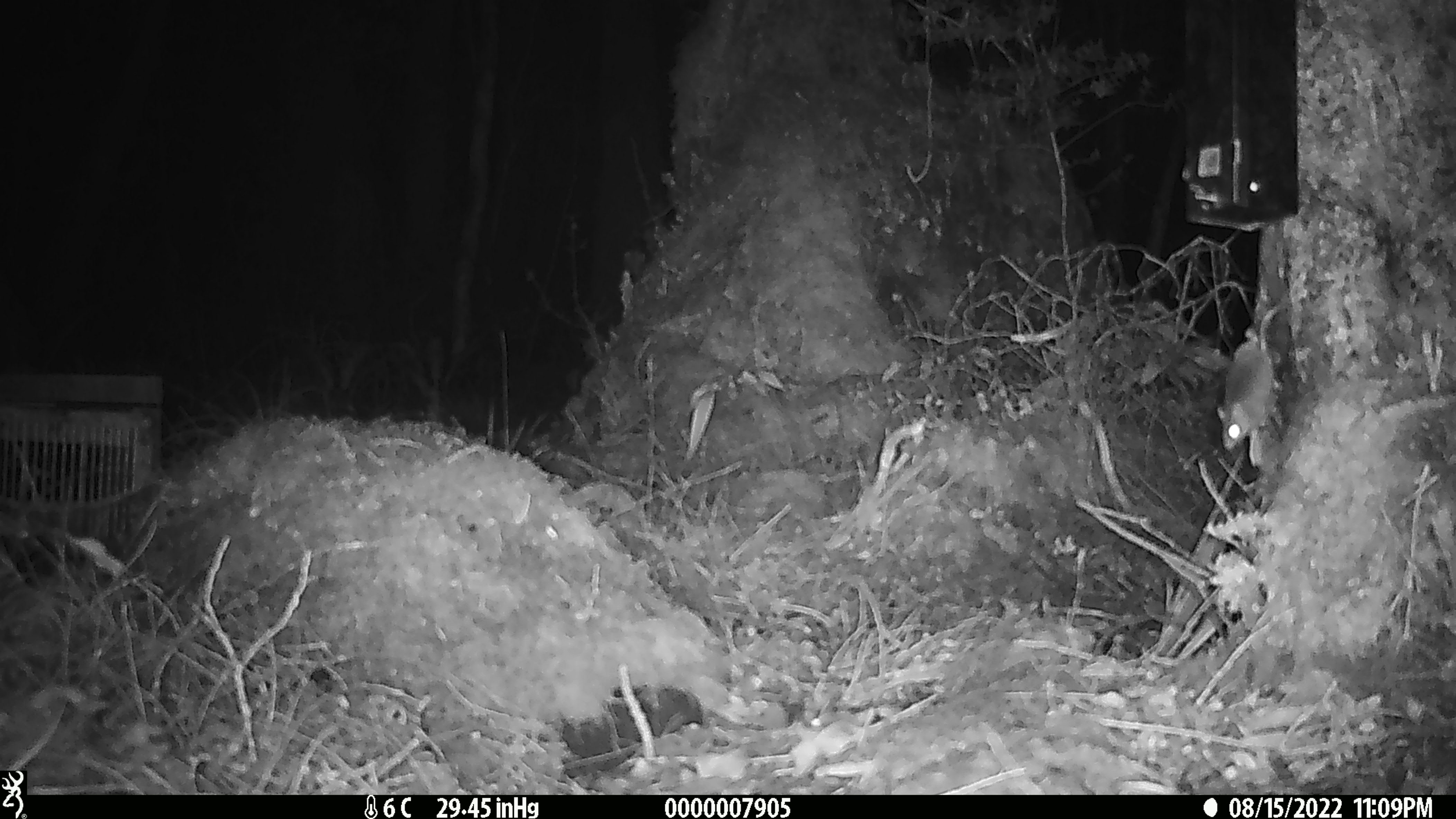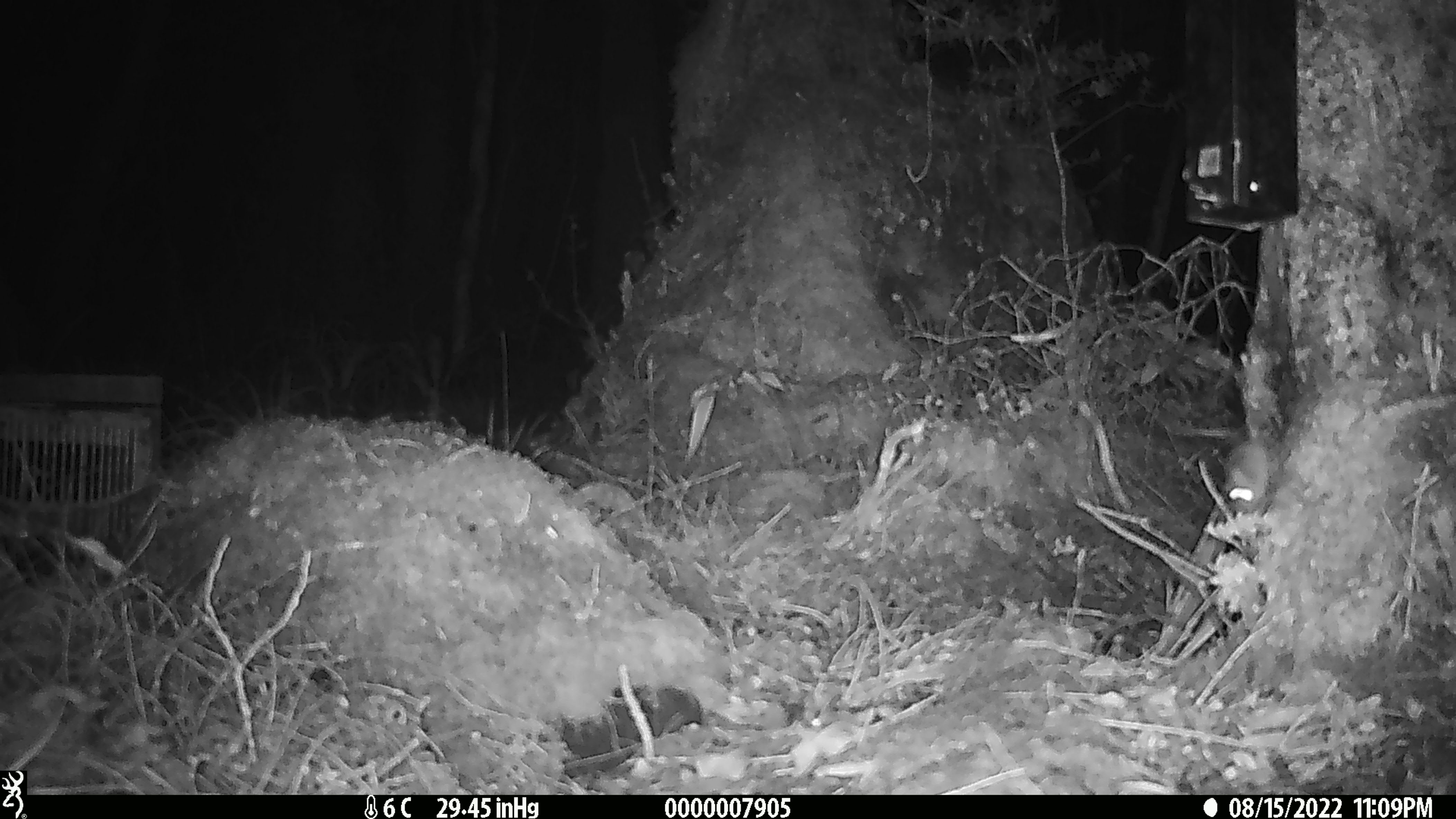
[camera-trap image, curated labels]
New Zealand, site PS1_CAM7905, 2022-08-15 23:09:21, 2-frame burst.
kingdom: Animalia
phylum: Chordata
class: Mammalia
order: Rodentia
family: Muridae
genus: Mus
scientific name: Mus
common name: mouse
Mouse (Mus).